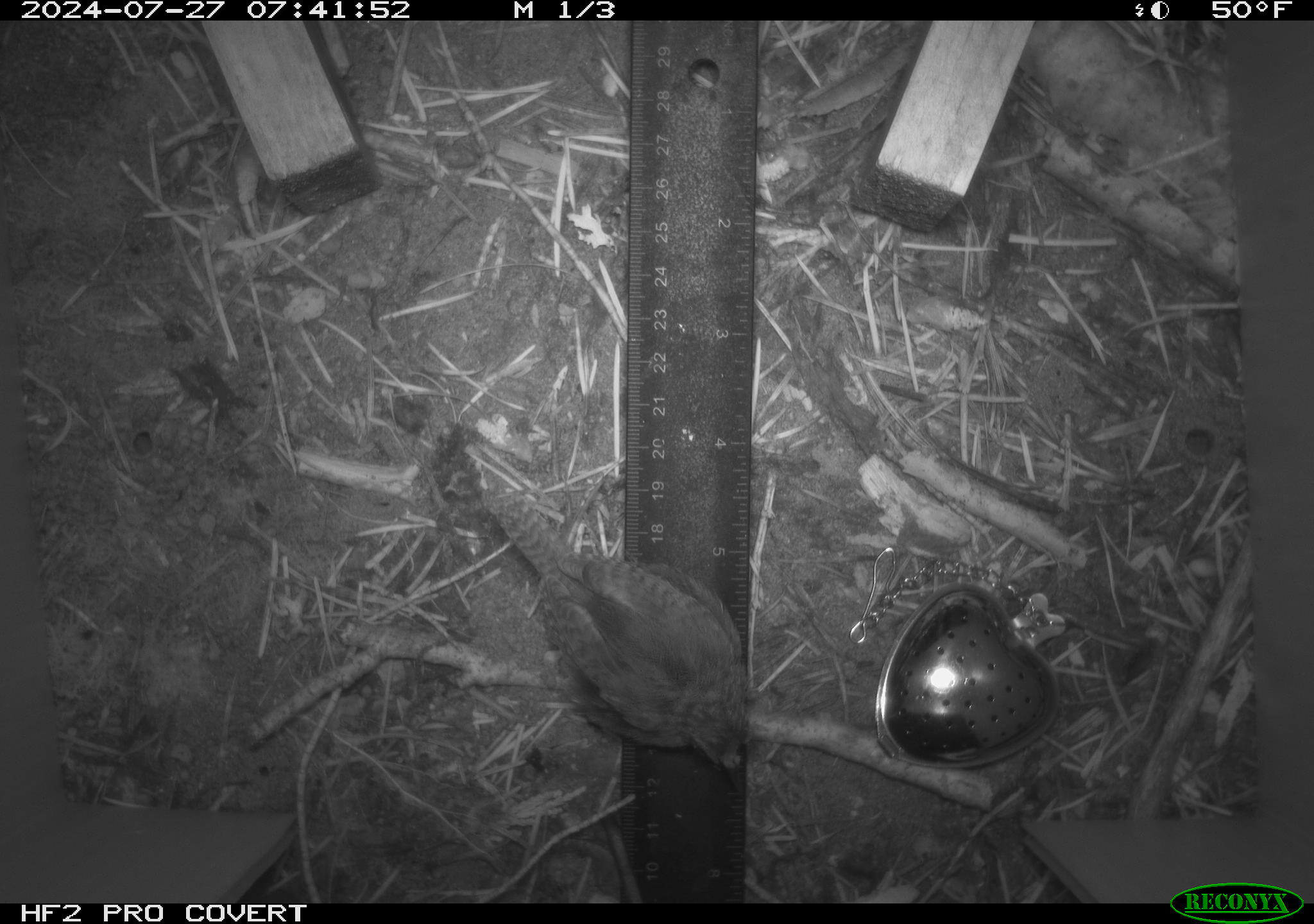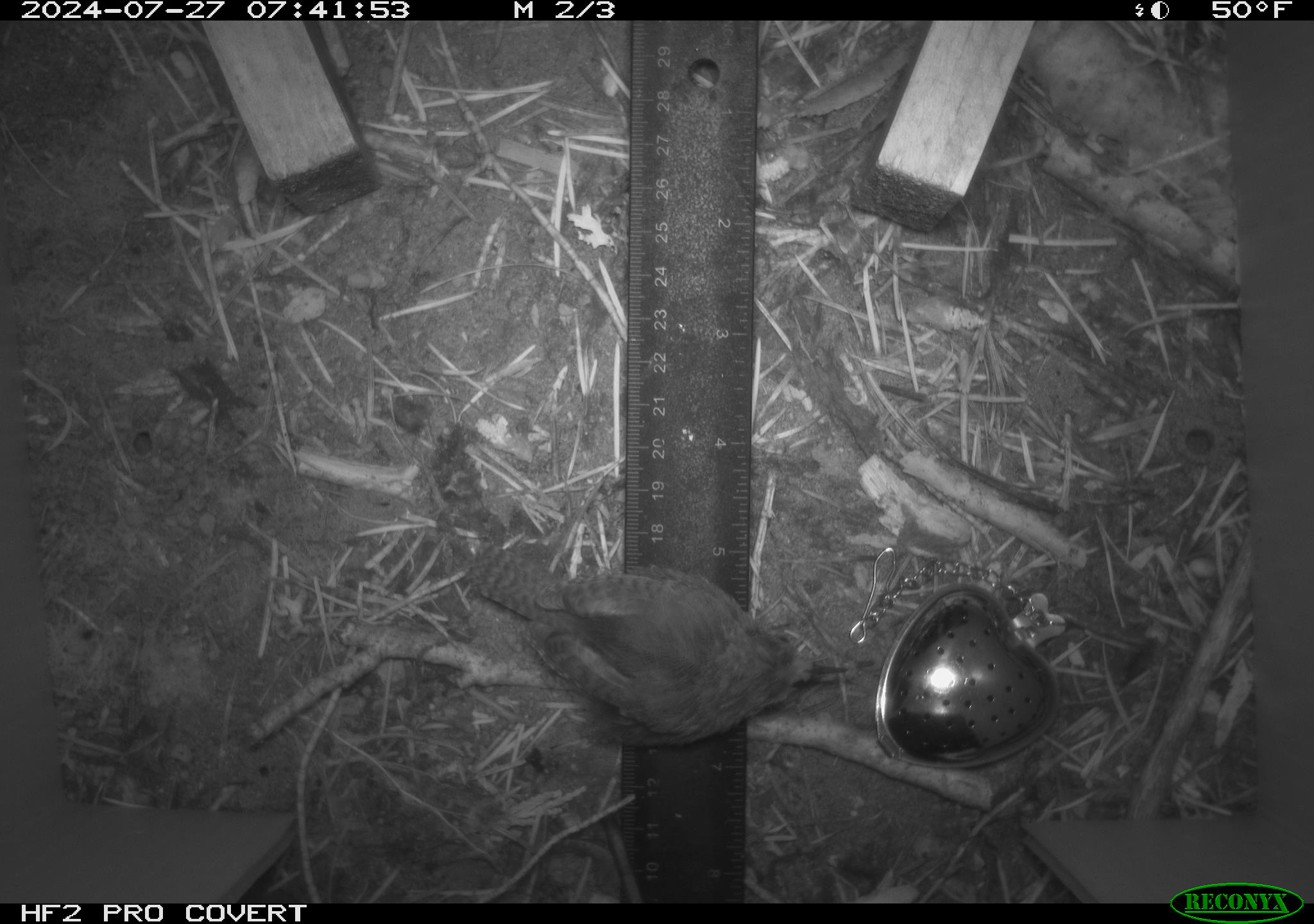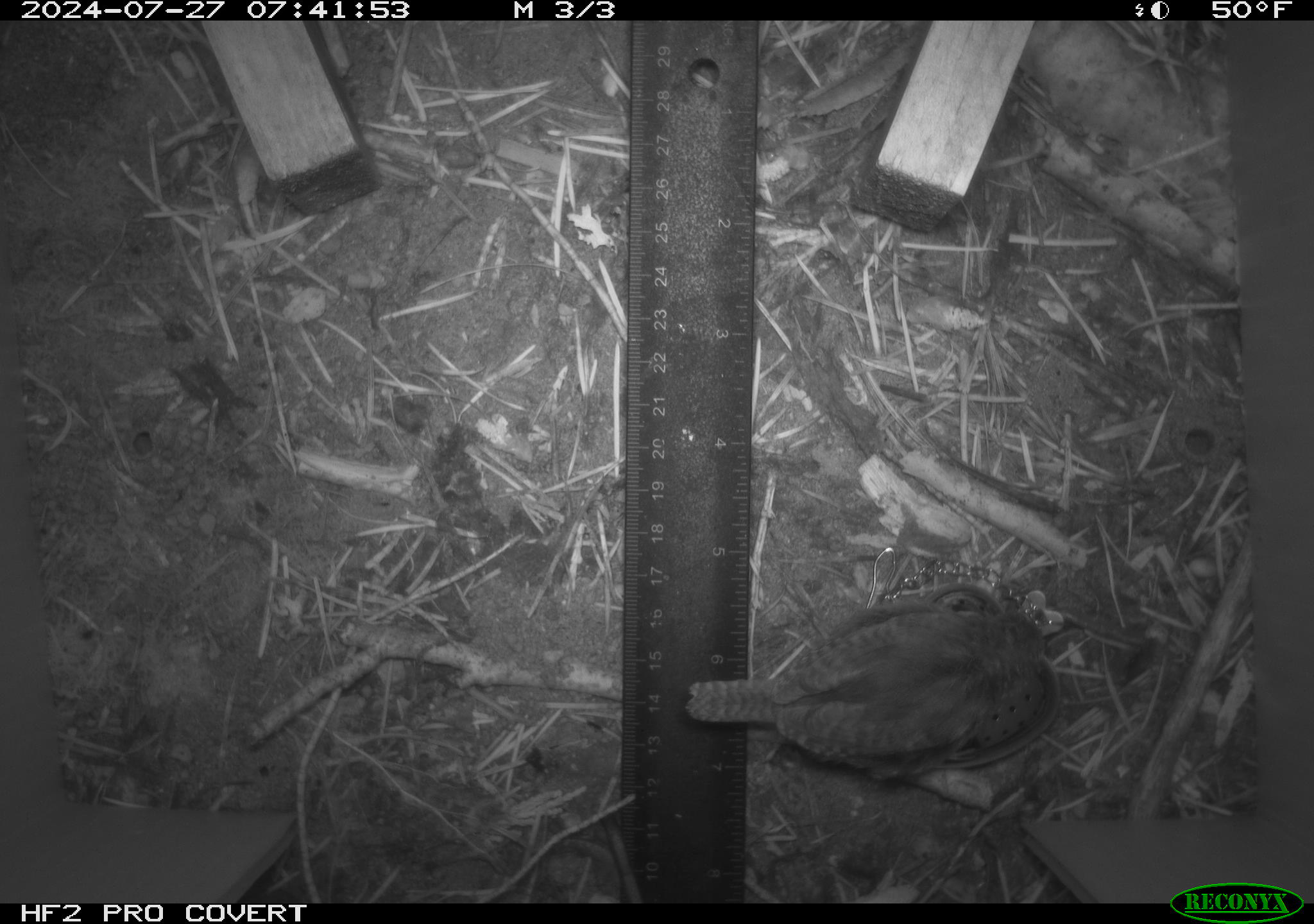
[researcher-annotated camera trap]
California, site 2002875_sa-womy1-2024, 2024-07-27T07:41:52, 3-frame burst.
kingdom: Animalia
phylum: Chordata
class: Aves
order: Passeriformes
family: Troglodytidae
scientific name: Troglodytidae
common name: wren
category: troglodytidae family